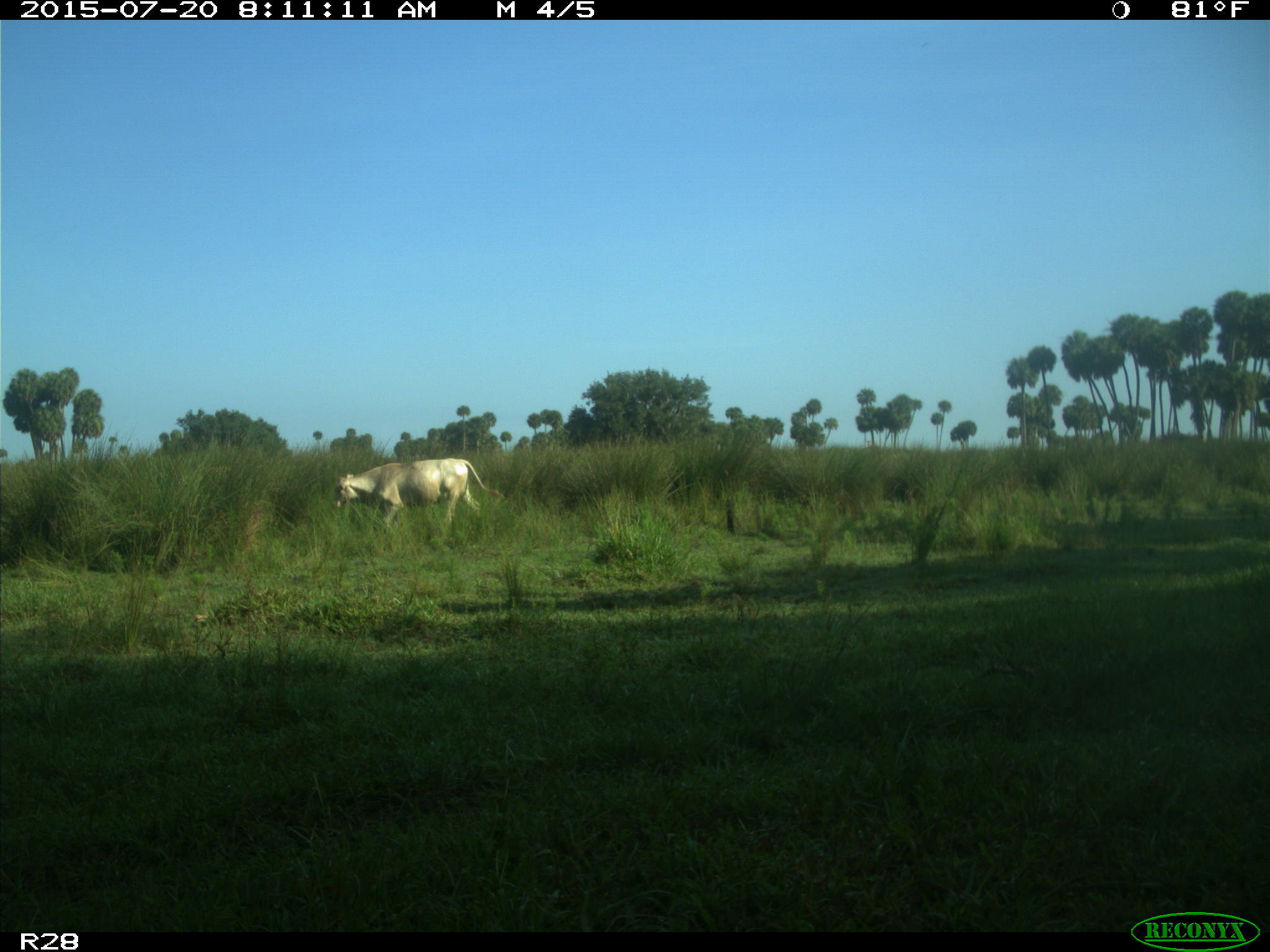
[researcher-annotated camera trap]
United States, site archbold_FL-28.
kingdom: Animalia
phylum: Chordata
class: Mammalia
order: Artiodactyla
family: Bovidae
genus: Bos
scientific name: Bos taurus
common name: domestic cow